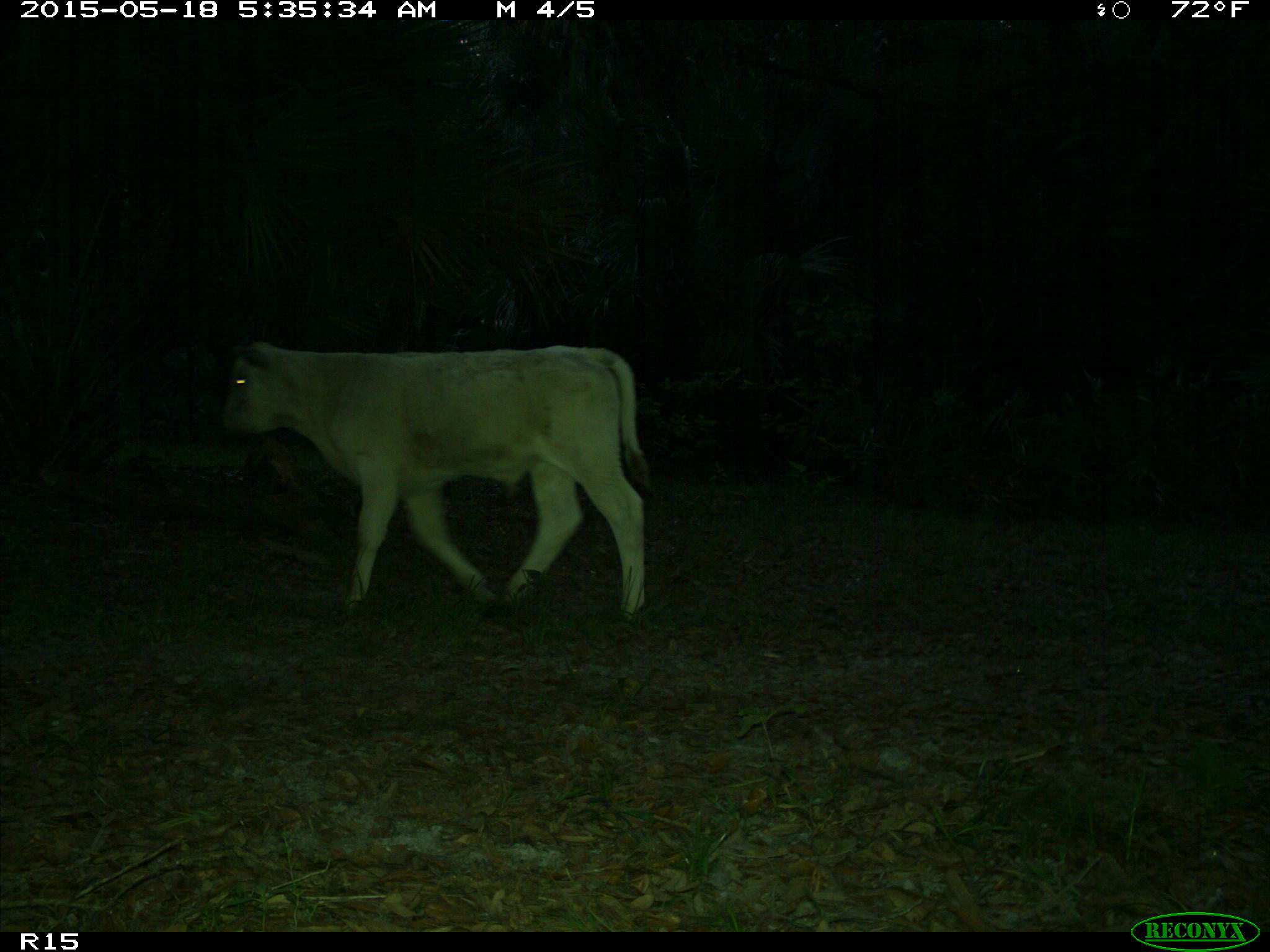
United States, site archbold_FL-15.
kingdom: Animalia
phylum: Chordata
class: Mammalia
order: Artiodactyla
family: Bovidae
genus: Bos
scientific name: Bos taurus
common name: domestic cow